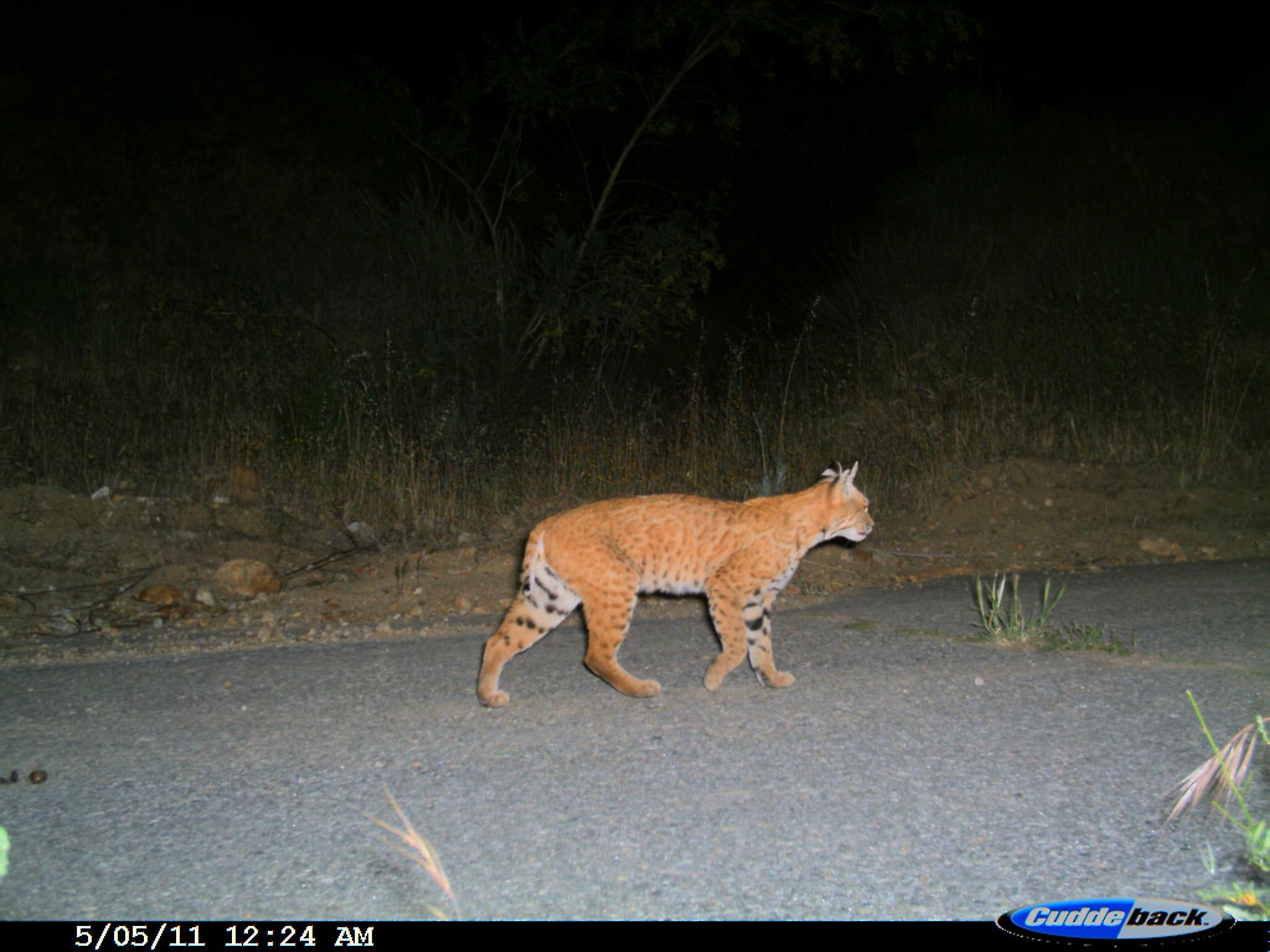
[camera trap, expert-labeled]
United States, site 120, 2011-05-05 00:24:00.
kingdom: Animalia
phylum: Chordata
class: Mammalia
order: Carnivora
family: Felidae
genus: Lynx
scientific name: Lynx rufus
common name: bobcat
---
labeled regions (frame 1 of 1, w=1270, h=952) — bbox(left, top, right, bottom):
bobcat: bbox(471, 455, 879, 714)